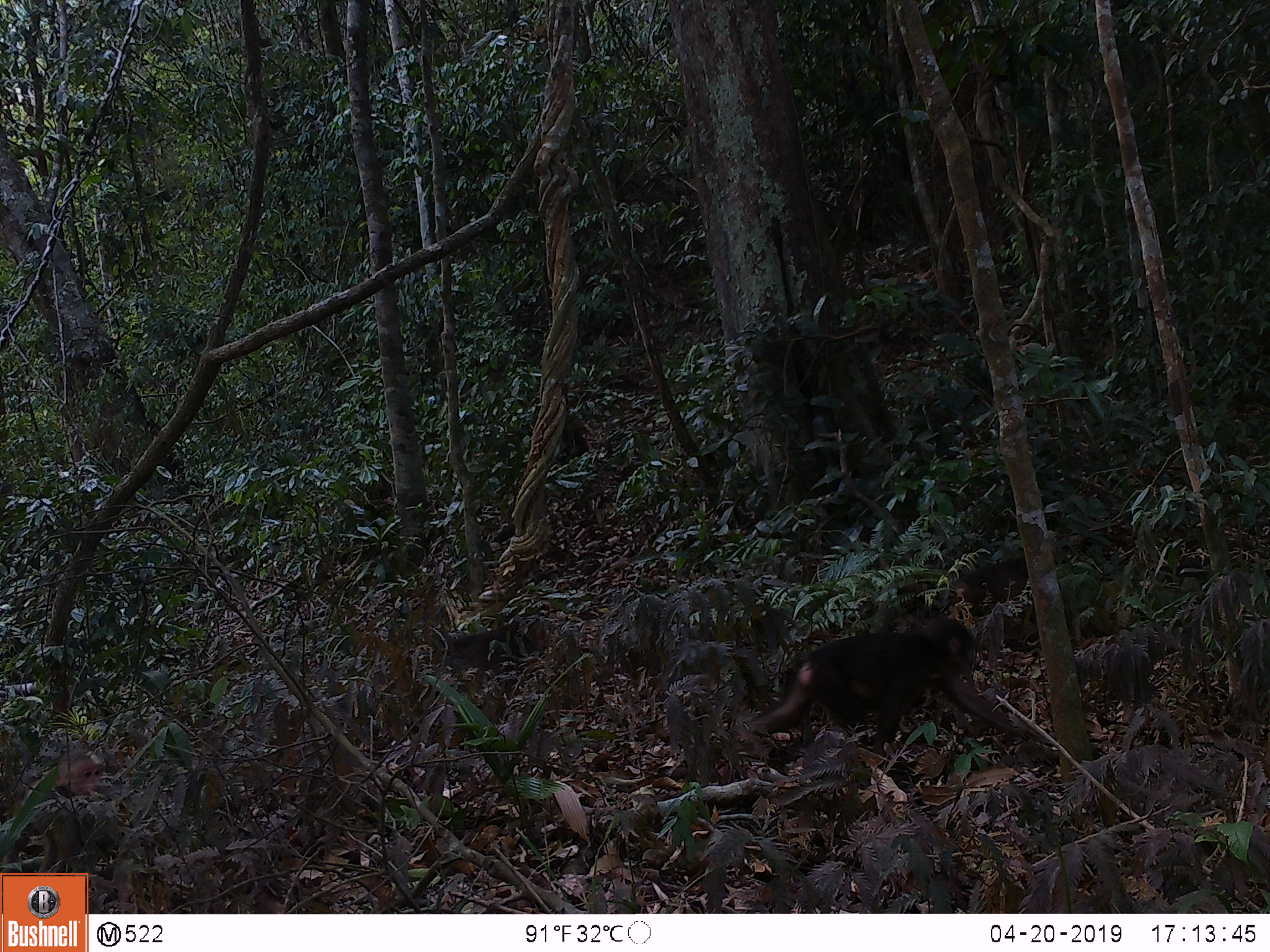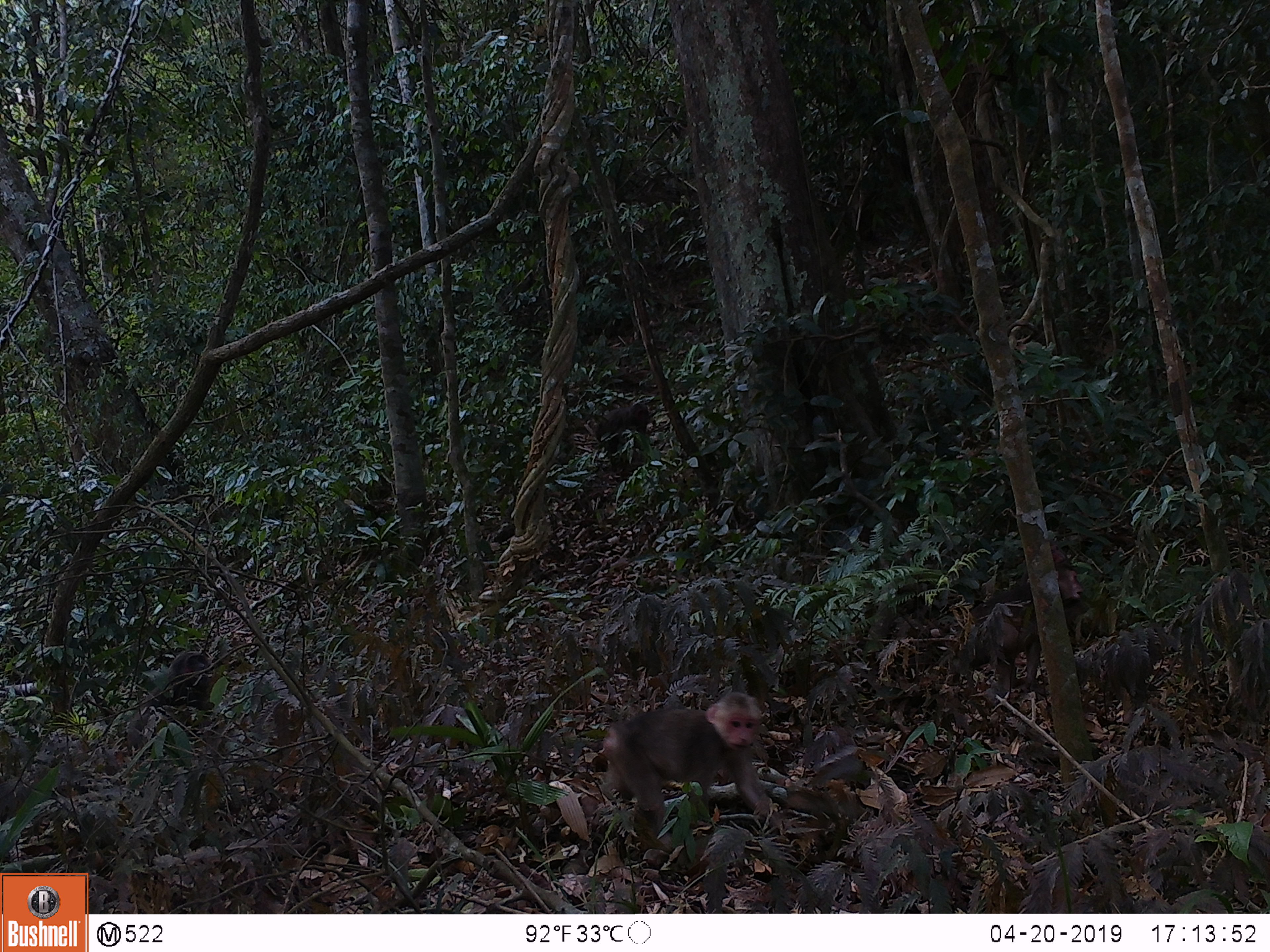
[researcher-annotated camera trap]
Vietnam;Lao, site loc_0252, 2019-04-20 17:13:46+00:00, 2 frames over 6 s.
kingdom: Animalia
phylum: Chordata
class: Mammalia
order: Primates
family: Cercopithecidae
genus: Macaca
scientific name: Macaca arctoides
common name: stump-tailed macaque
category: stump tailed macaque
Stump tailed macaque (stump-tailed macaque) (Macaca arctoides). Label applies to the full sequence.